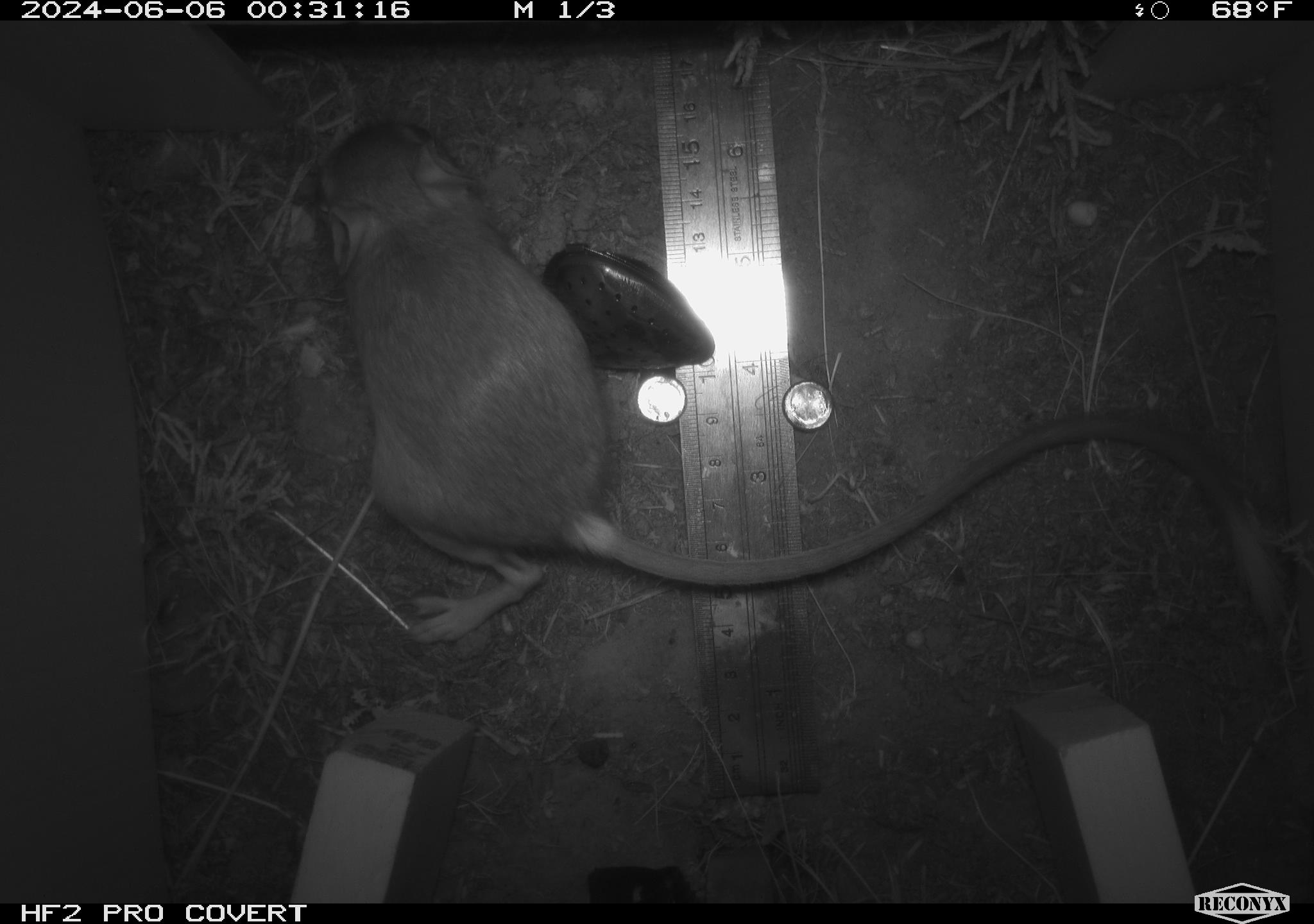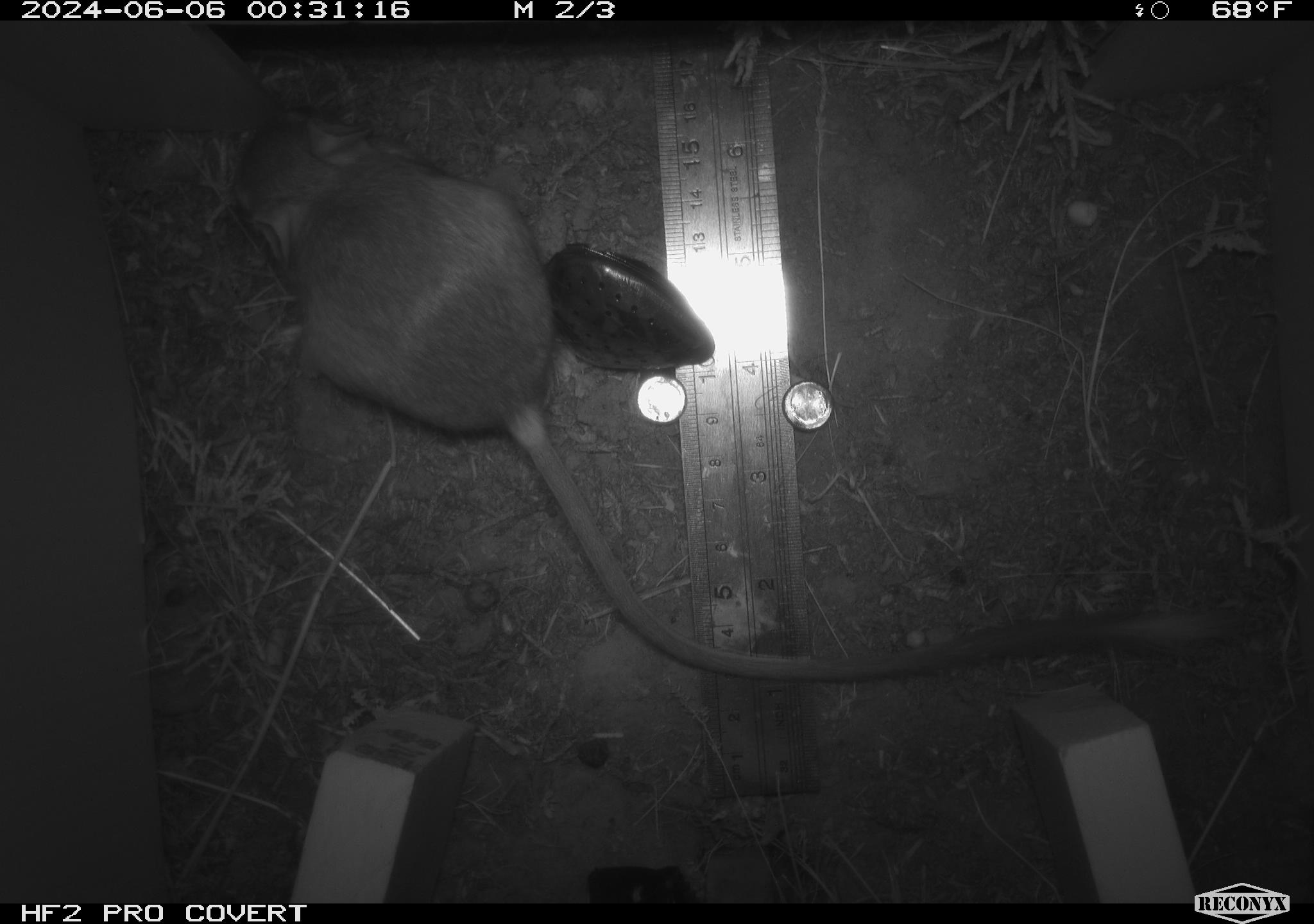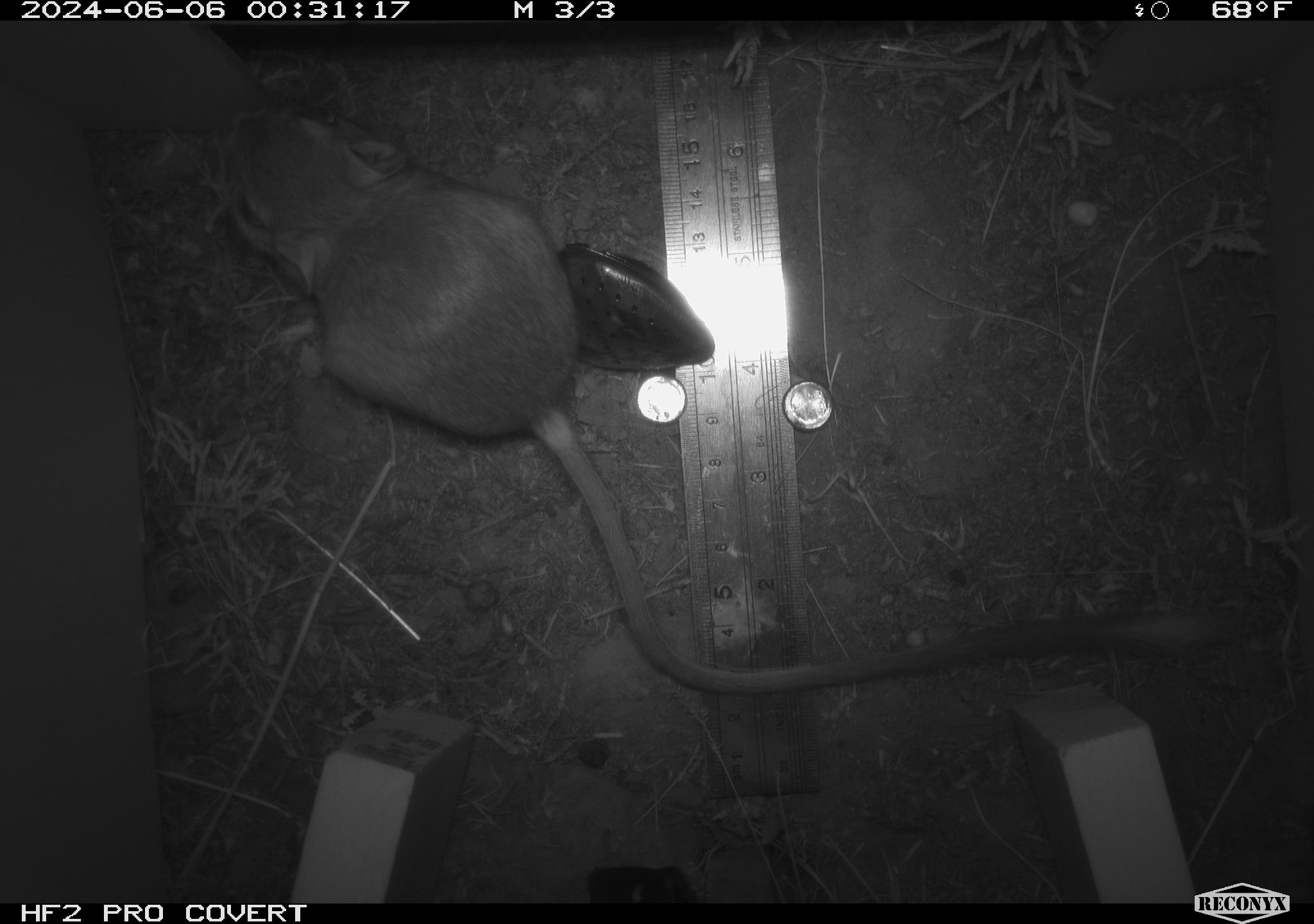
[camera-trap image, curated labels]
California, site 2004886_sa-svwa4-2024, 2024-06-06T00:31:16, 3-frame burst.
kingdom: Animalia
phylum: Chordata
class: Mammalia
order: Rodentia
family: Heteromyidae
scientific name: Heteromyidae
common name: kangaroo rats and pocket mice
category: heteromyidae family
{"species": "heteromyidae family (kangaroo rats and pocket mice) (Heteromyidae)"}